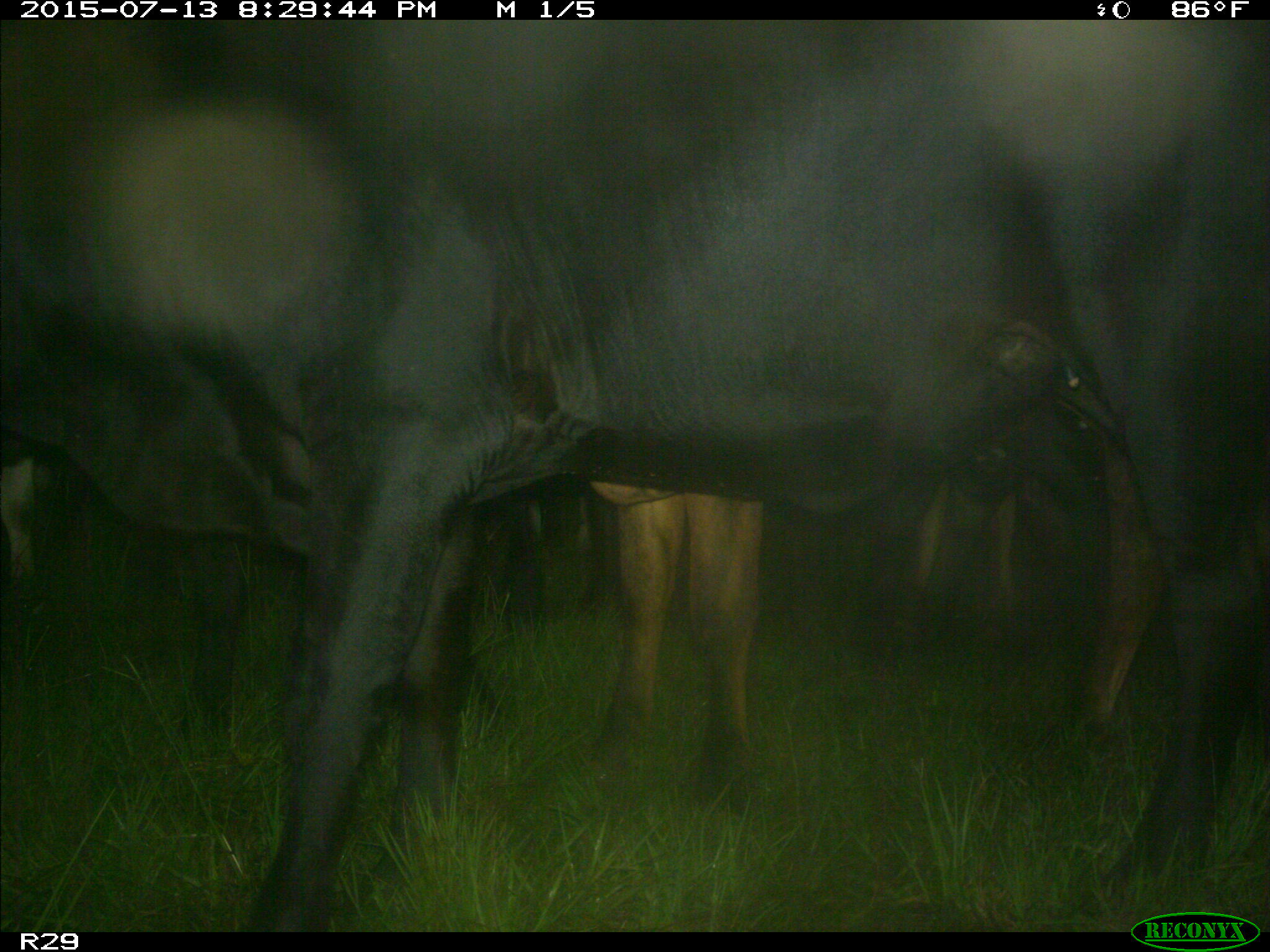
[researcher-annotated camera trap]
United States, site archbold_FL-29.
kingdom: Animalia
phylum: Chordata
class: Mammalia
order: Artiodactyla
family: Bovidae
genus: Bos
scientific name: Bos taurus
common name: domestic cow